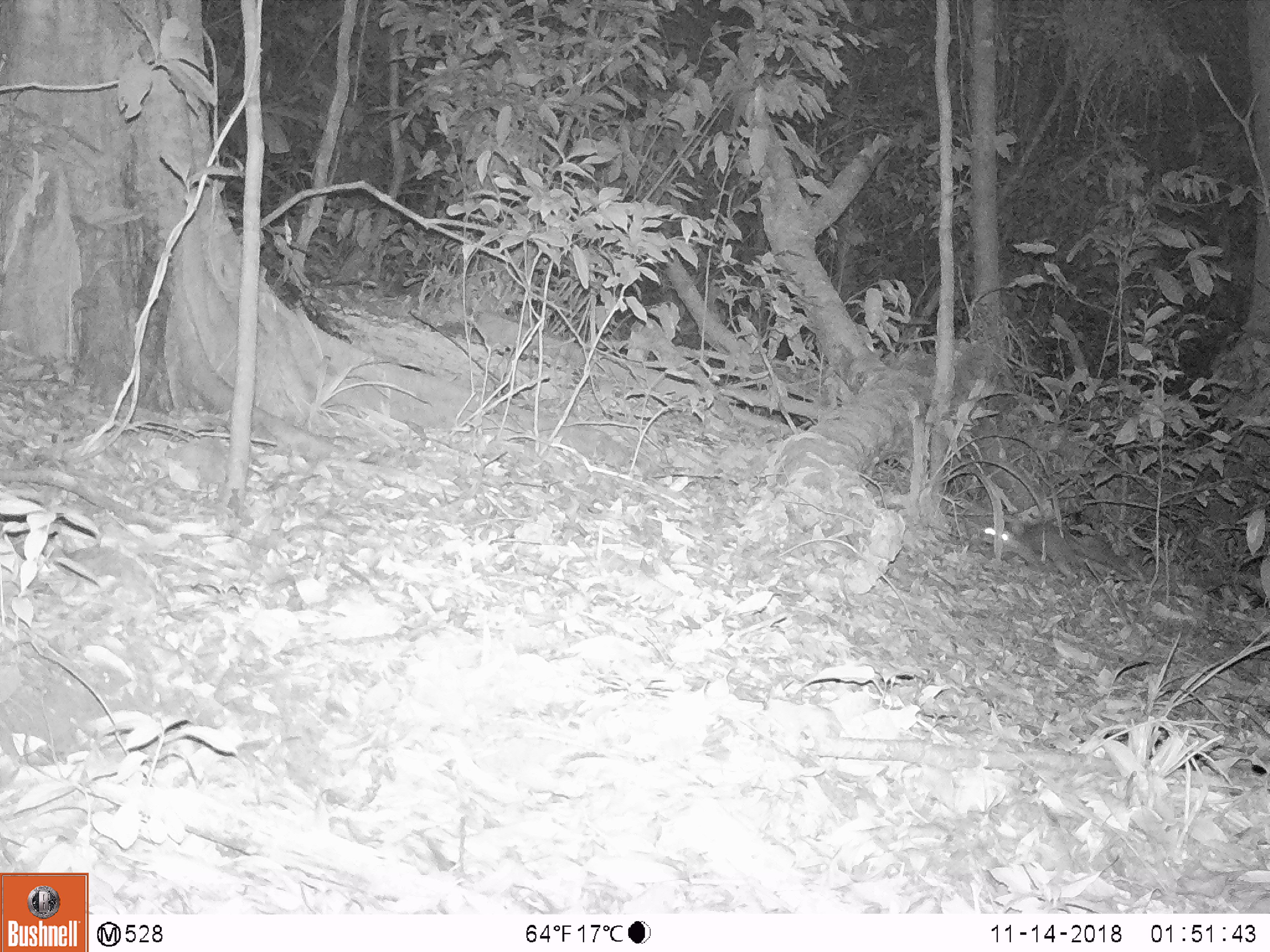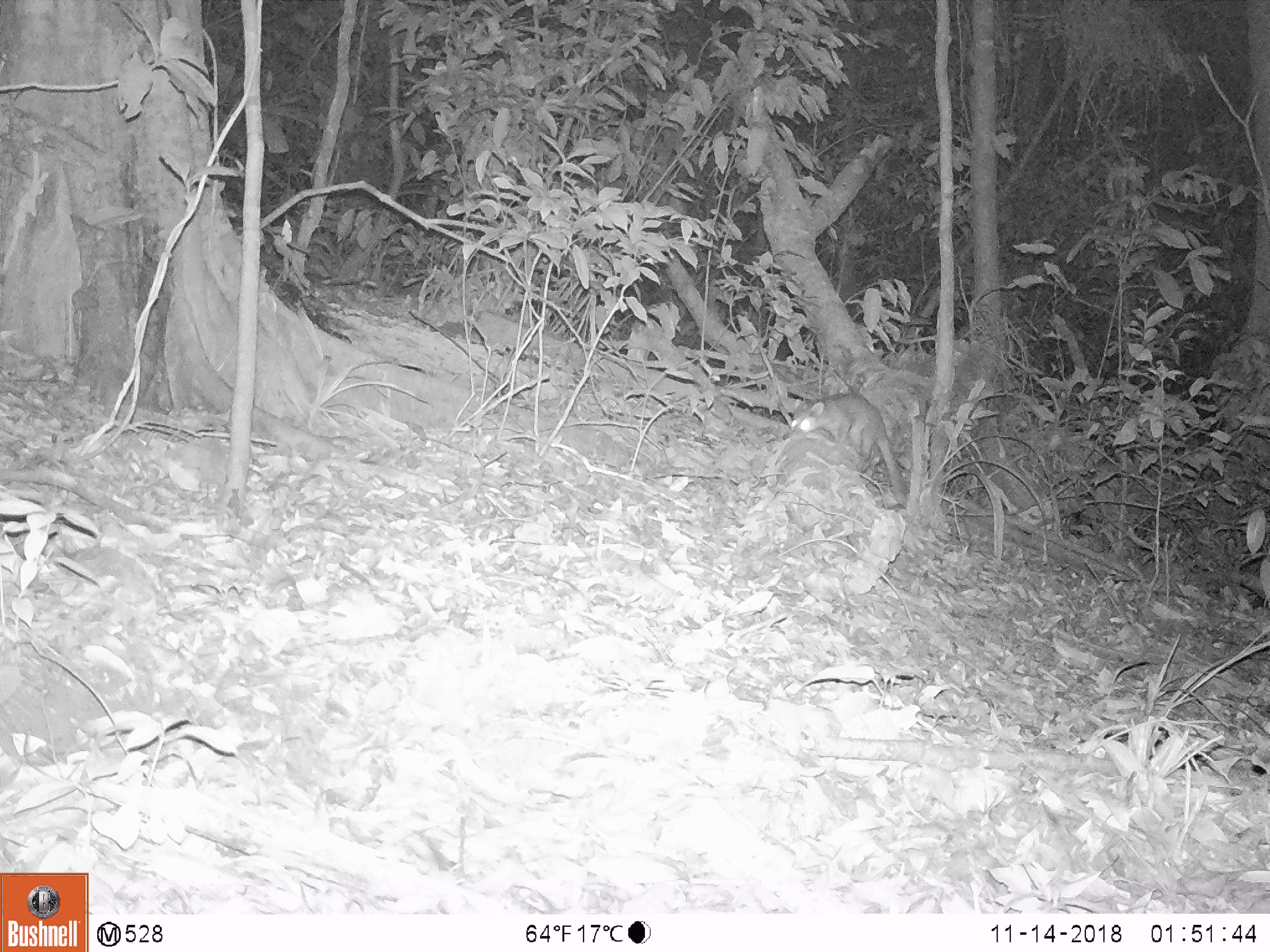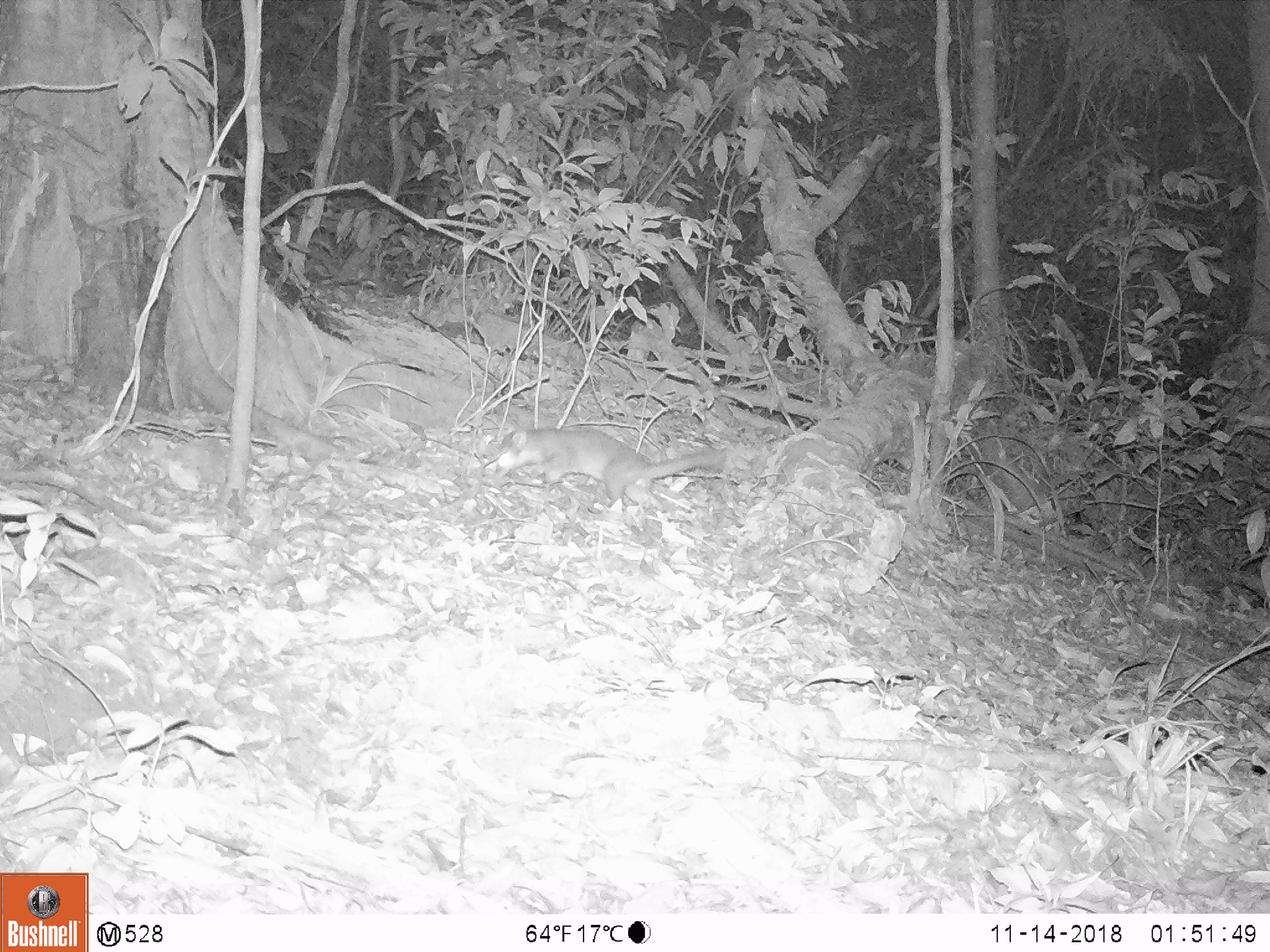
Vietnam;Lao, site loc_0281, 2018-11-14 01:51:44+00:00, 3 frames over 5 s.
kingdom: Animalia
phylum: Chordata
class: Mammalia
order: Carnivora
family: Mustelidae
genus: Melogale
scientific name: Melogale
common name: ferret badger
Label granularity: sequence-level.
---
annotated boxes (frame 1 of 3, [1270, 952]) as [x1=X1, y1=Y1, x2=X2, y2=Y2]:
ferret badger: [x1=982, y1=521, x2=1145, y2=584]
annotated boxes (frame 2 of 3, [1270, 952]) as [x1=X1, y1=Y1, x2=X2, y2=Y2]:
ferret badger: [x1=791, y1=392, x2=908, y2=509]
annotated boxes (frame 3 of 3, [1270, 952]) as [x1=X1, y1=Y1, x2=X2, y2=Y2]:
ferret badger: [x1=490, y1=427, x2=731, y2=512]